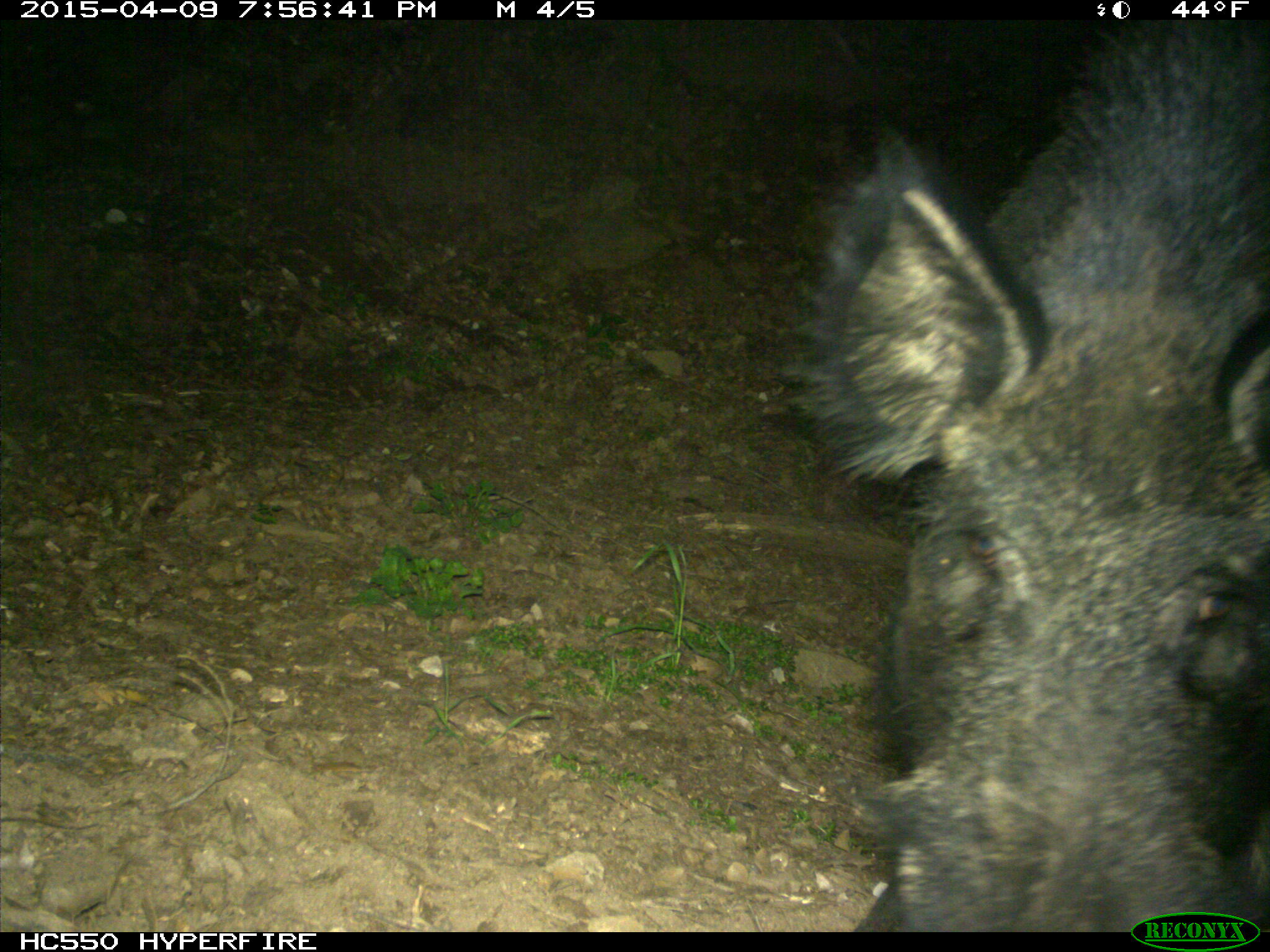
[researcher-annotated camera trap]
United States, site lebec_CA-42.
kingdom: Animalia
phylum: Chordata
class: Mammalia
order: Artiodactyla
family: Suidae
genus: Sus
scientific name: Sus scrofa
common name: wild boar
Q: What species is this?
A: Sus scrofa (wild boar).